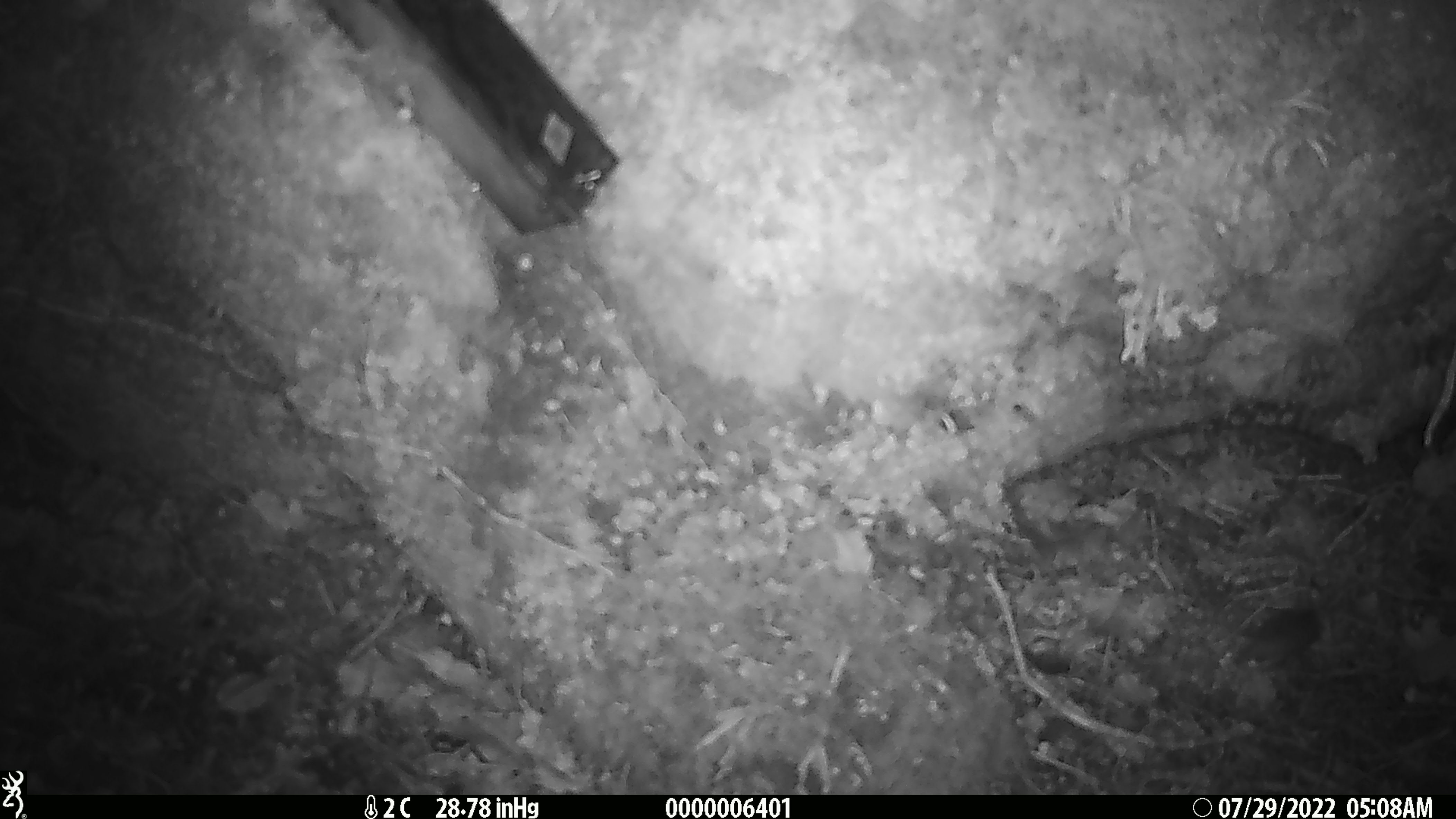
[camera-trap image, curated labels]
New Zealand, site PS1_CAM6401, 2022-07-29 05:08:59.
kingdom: Animalia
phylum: Chordata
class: Mammalia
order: Rodentia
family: Muridae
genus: Mus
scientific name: Mus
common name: mouse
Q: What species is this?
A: Mouse (Mus).